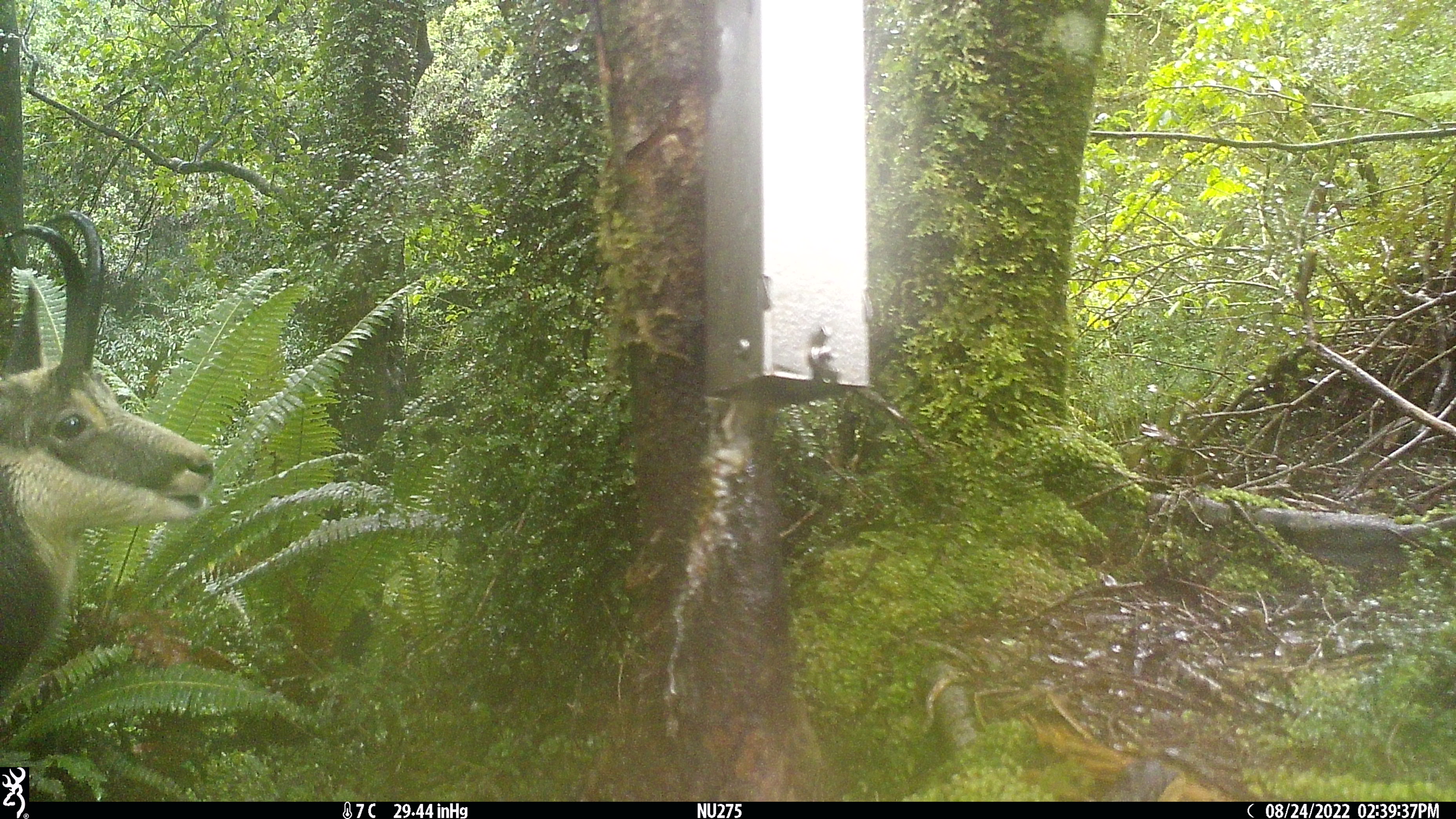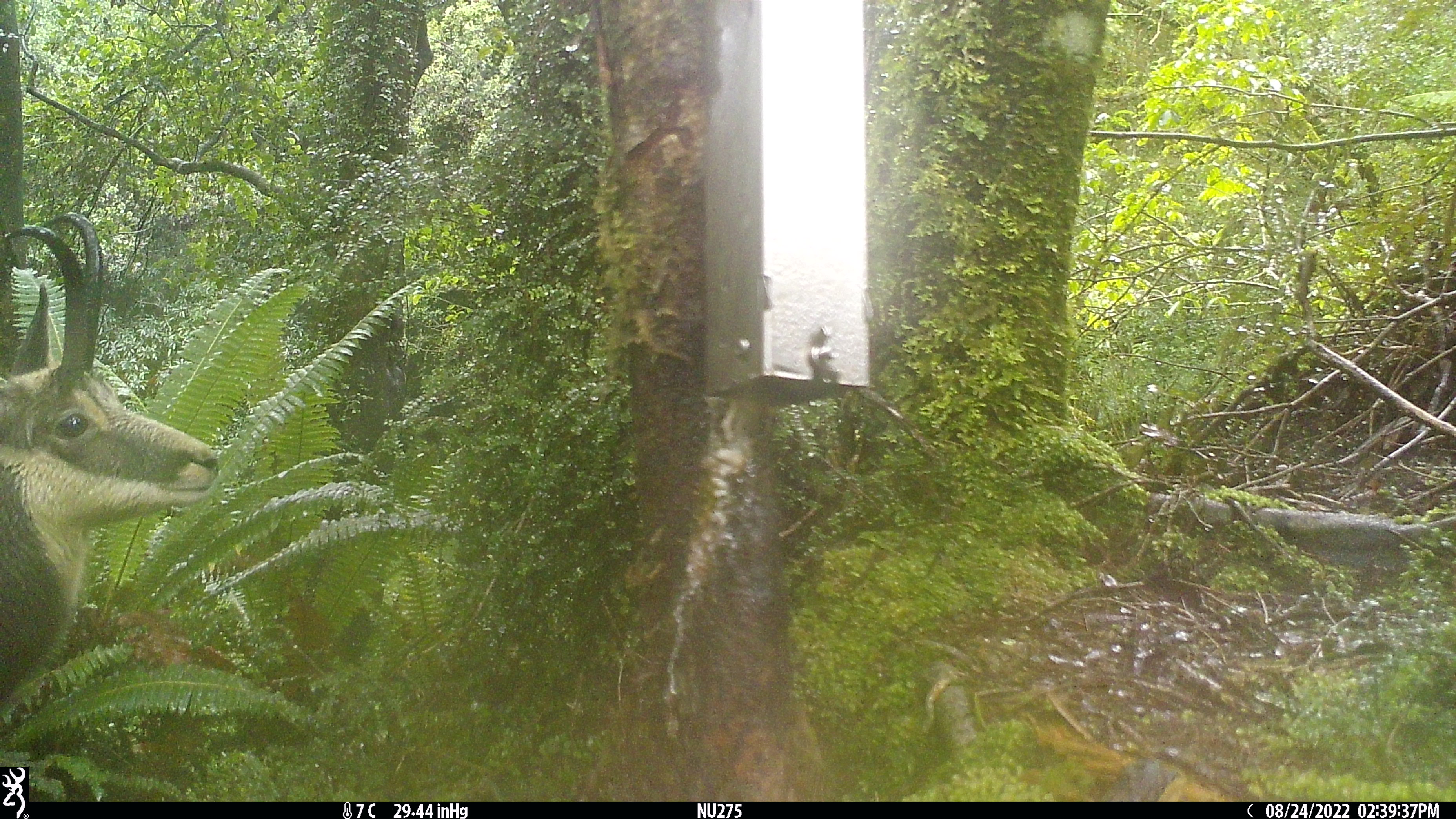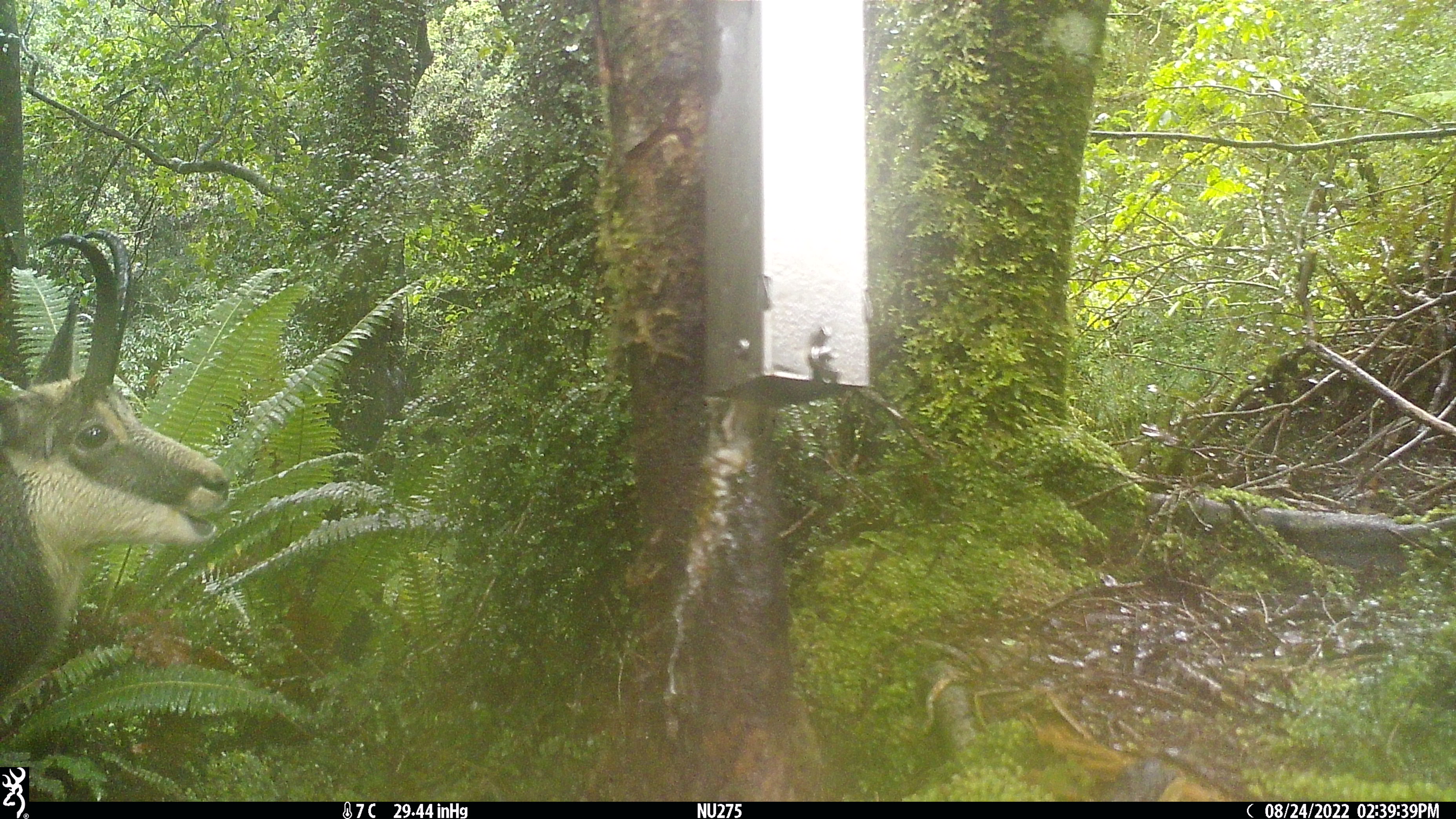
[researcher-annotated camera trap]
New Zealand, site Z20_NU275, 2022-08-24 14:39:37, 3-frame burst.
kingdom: Animalia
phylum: Chordata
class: Mammalia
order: Artiodactyla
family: Bovidae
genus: Rupicapra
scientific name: Rupicapra rupicapra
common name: alpine chamois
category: chamois